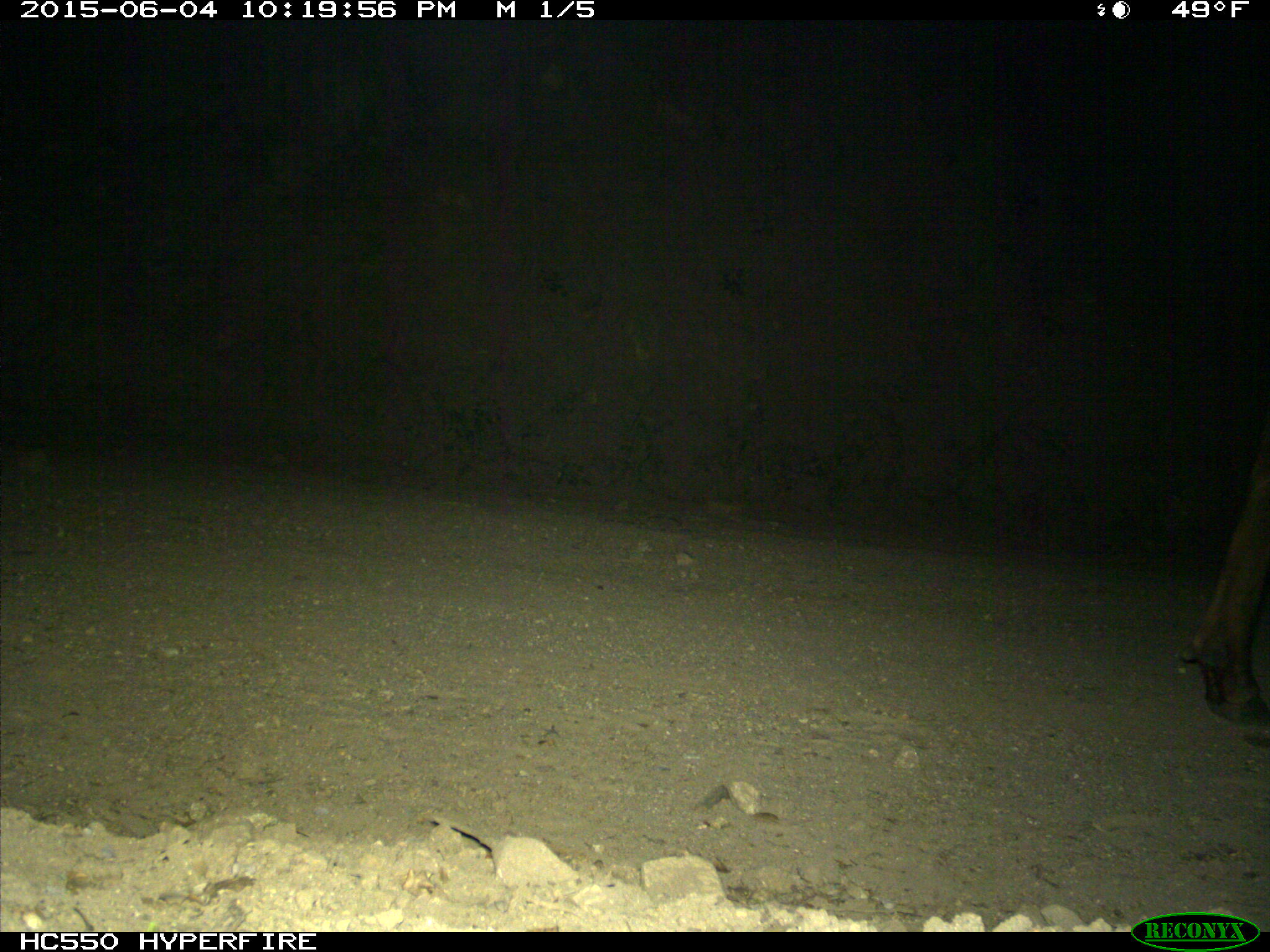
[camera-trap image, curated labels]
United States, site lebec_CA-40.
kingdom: Animalia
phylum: Chordata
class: Mammalia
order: Artiodactyla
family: Cervidae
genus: Cervus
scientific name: Cervus canadensis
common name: elk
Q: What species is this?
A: Cervus canadensis (elk).